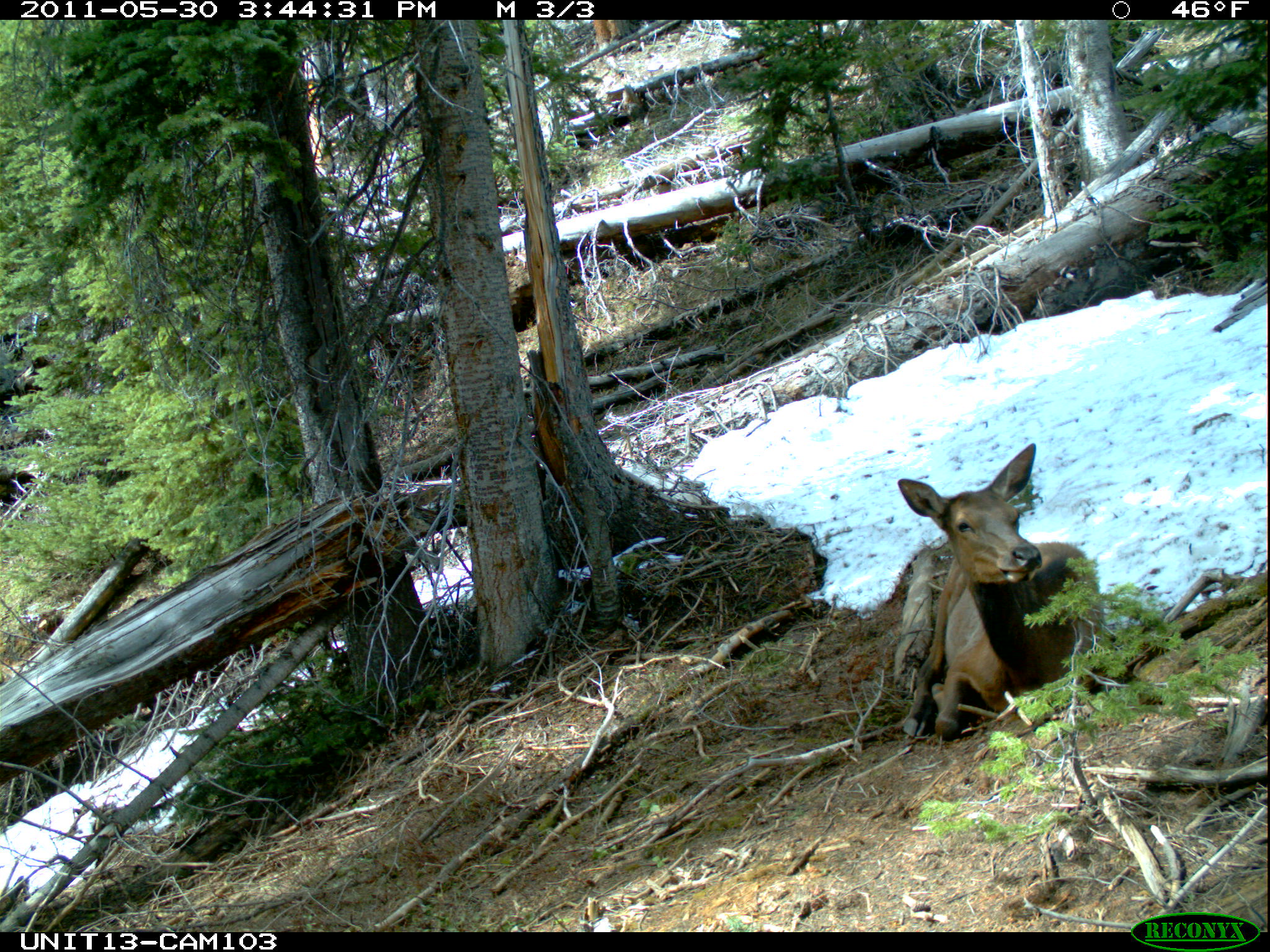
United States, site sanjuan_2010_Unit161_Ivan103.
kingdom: Animalia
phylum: Chordata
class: Mammalia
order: Artiodactyla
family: Cervidae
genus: Cervus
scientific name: Cervus elaphus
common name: red deer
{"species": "Cervus elaphus (red deer)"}